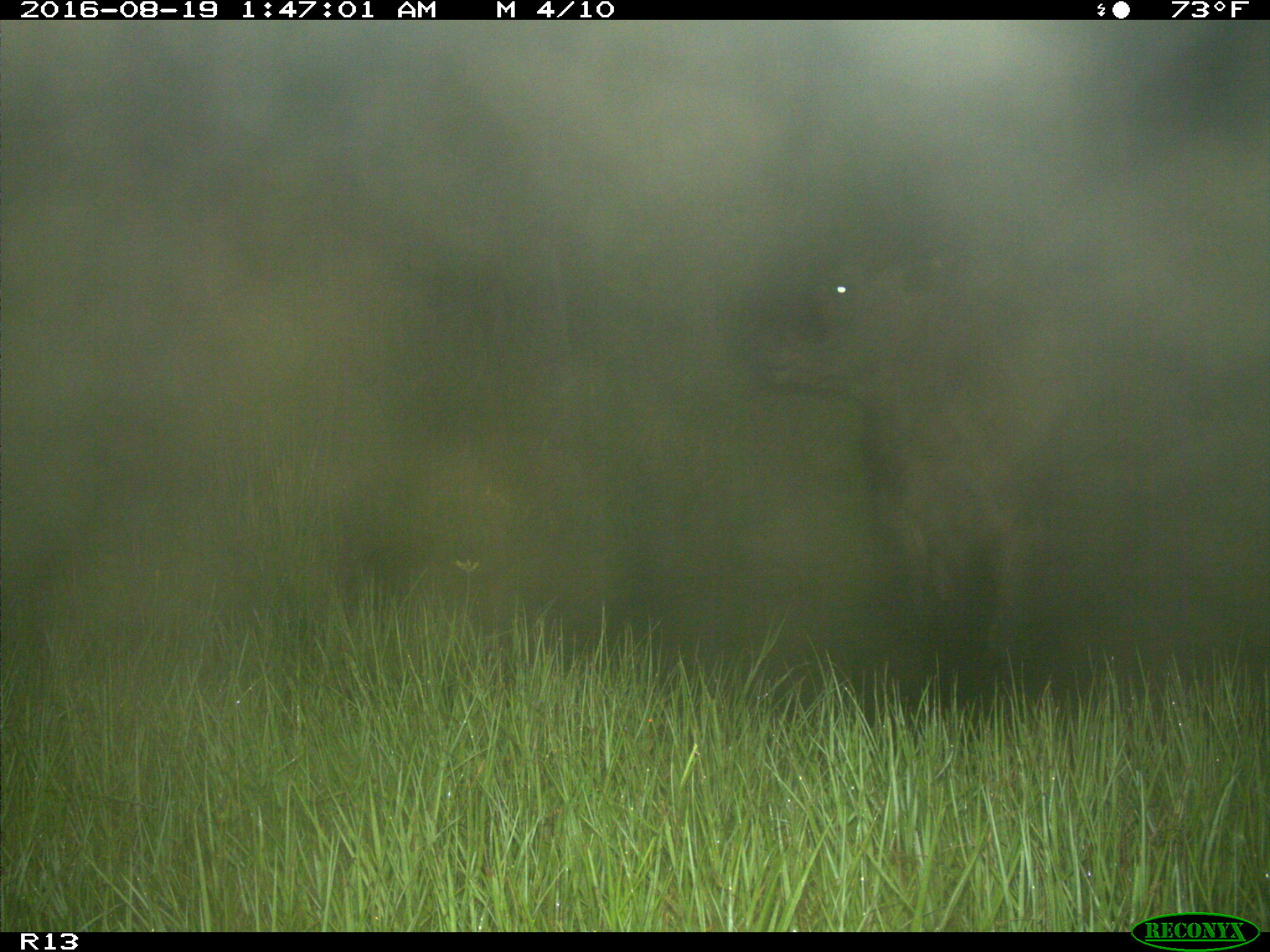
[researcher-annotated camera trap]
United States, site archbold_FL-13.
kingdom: Animalia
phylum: Chordata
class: Mammalia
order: Artiodactyla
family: Bovidae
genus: Bos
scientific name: Bos taurus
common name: domestic cow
Bos taurus (domestic cow).